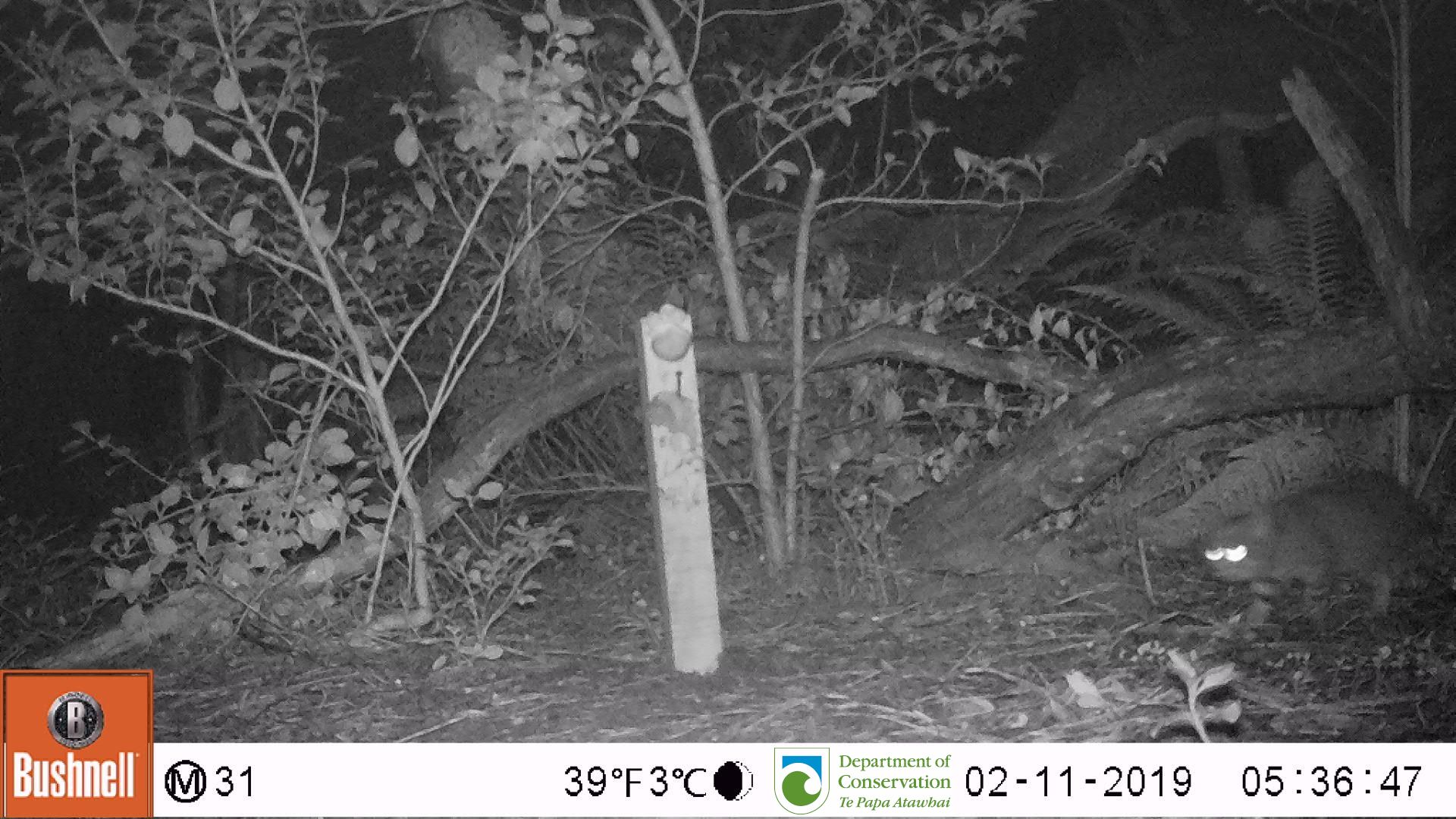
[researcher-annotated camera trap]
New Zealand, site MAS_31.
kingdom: Animalia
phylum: Chordata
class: Mammalia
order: Carnivora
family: Felidae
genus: Felis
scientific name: Felis catus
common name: domestic cat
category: cat